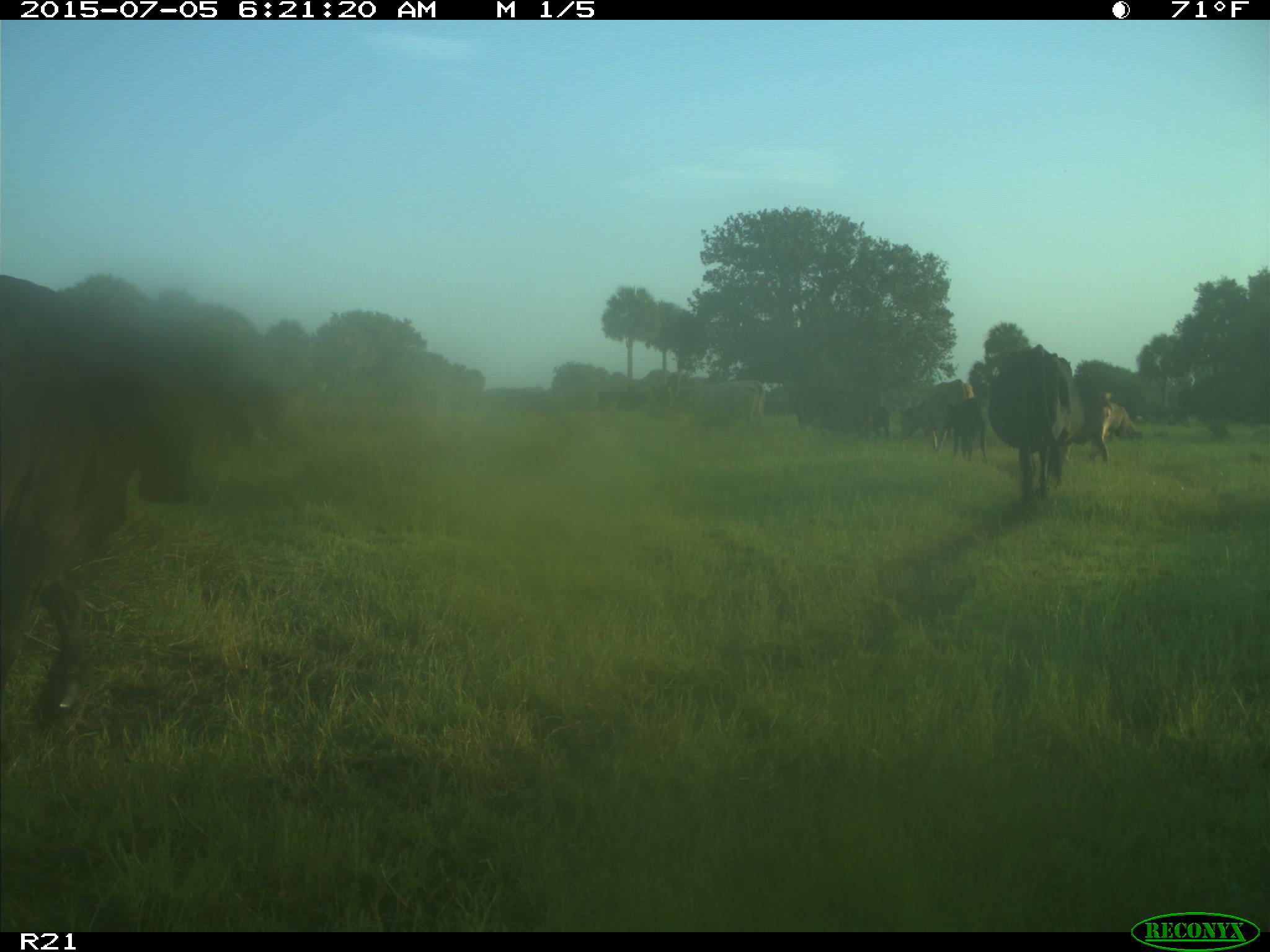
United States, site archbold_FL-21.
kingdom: Animalia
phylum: Chordata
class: Mammalia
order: Artiodactyla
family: Bovidae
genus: Bos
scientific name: Bos taurus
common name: domestic cow